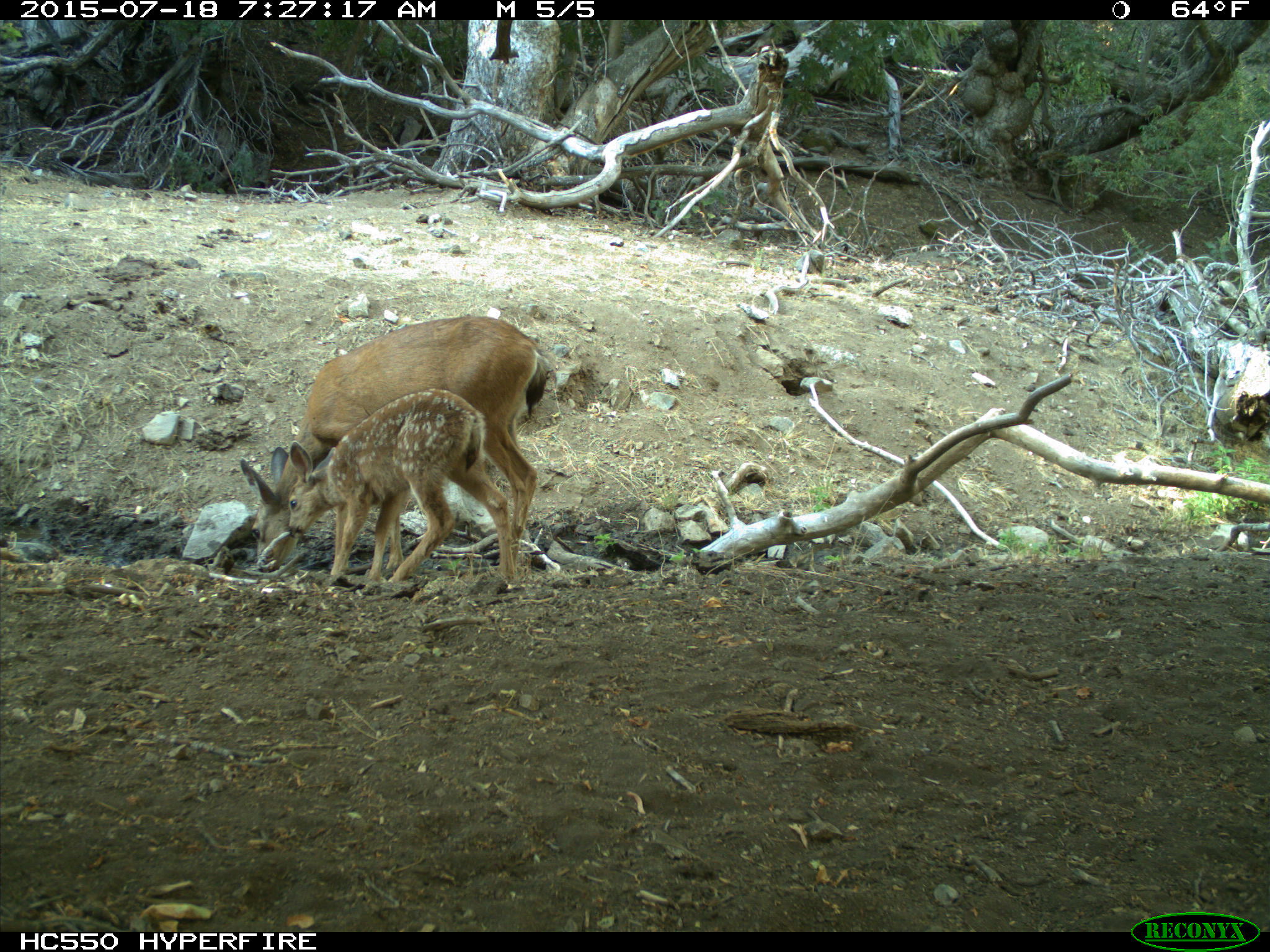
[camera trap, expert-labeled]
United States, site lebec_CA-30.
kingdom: Animalia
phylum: Chordata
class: Mammalia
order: Artiodactyla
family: Cervidae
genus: Odocoileus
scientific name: Odocoileus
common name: deer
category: unidentified deer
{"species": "unidentified deer (deer) (Odocoileus)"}